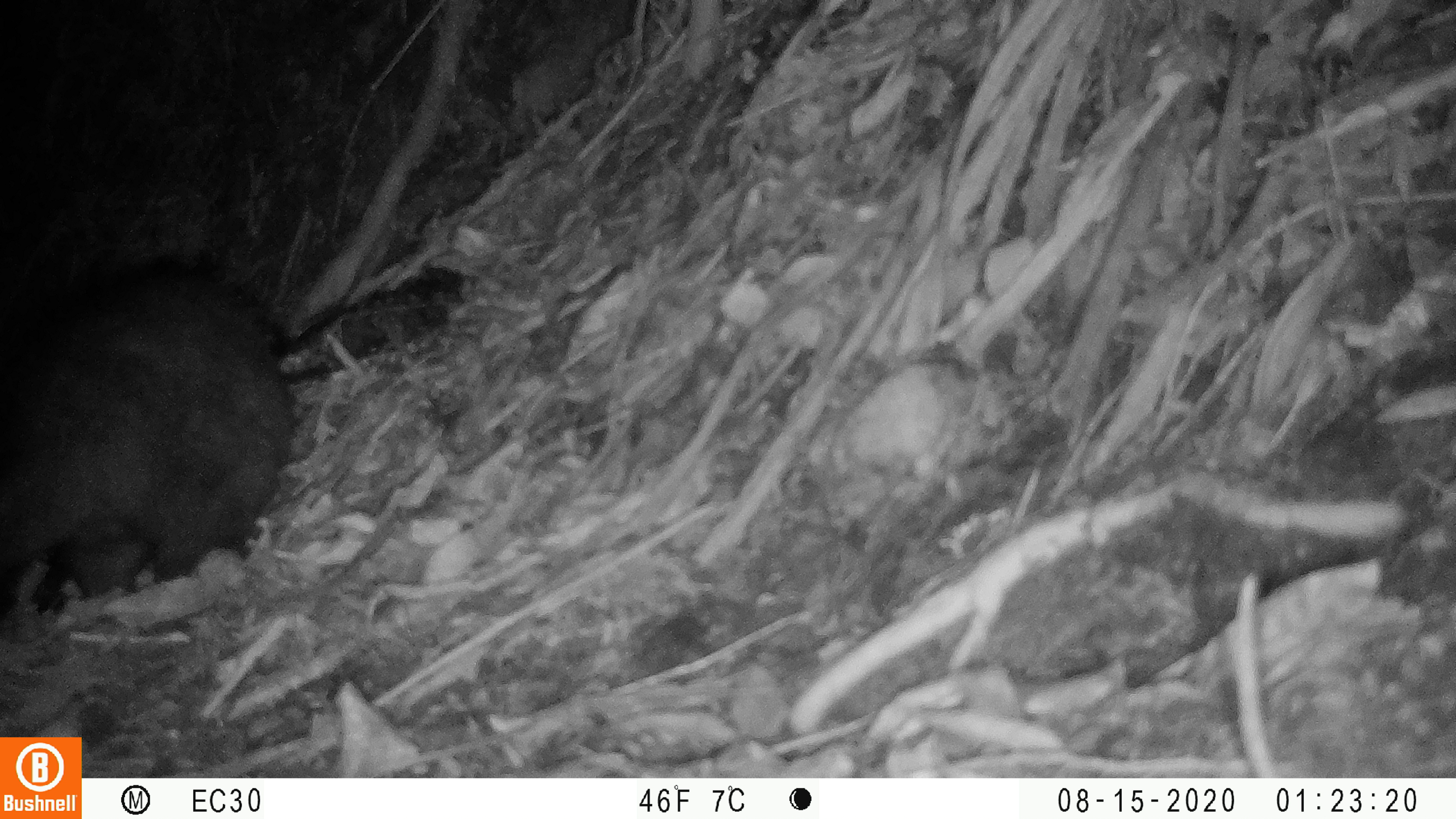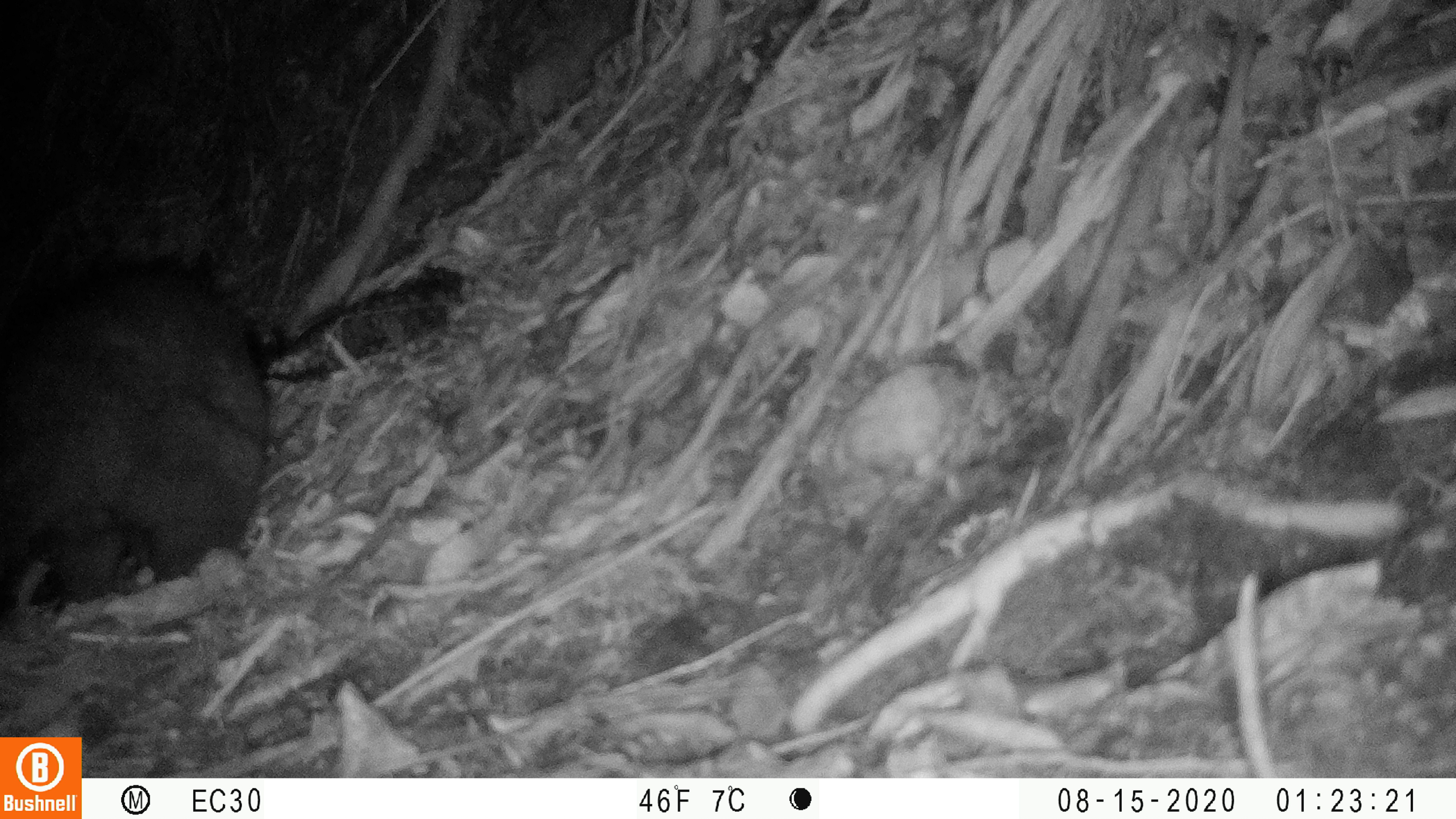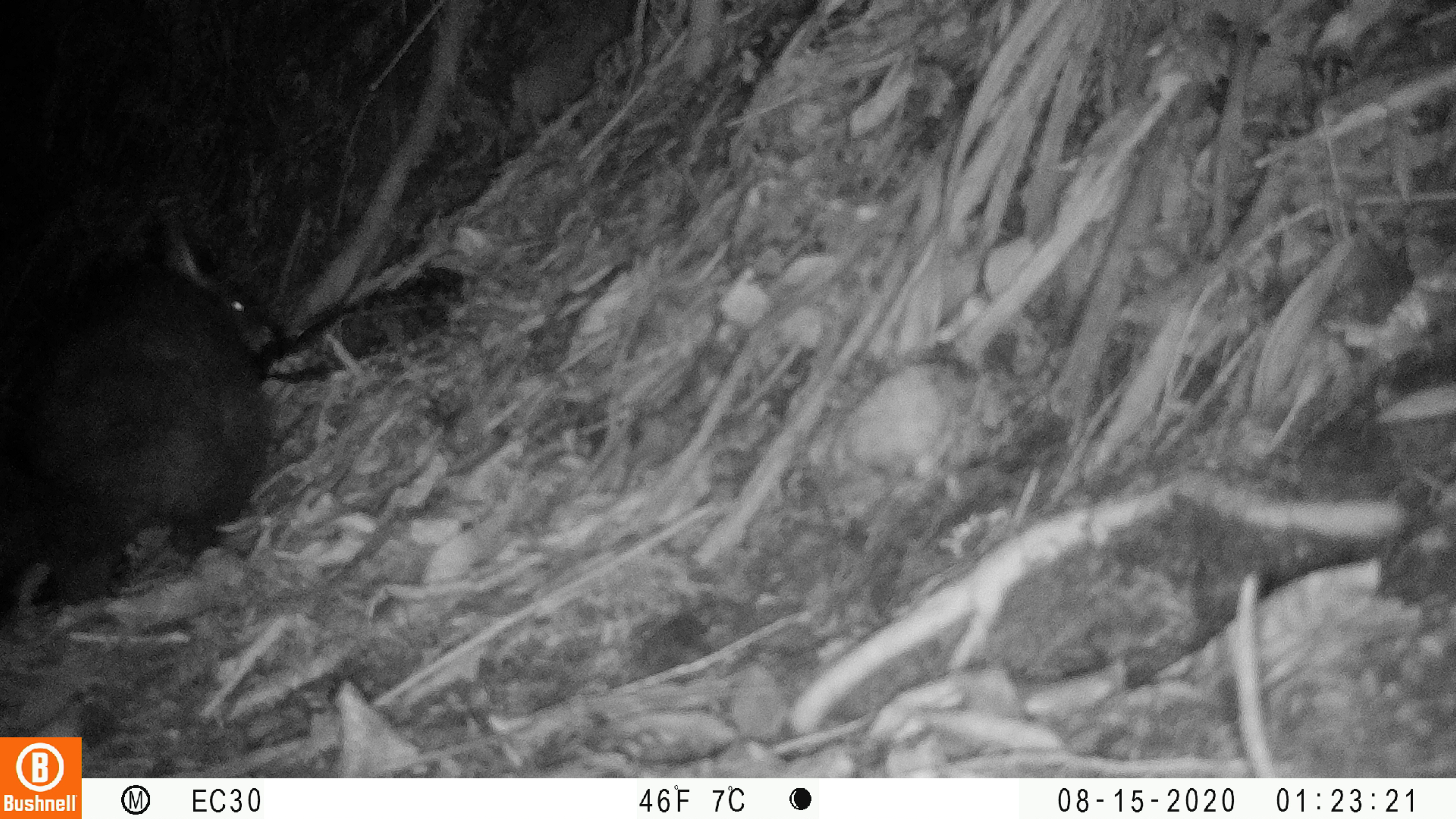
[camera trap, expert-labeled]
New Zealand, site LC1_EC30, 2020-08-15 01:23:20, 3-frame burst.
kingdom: Animalia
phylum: Chordata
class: Mammalia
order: Diprotodontia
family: Phalangeridae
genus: Trichosurus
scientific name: Trichosurus vulpecula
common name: common brushtail possum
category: possum